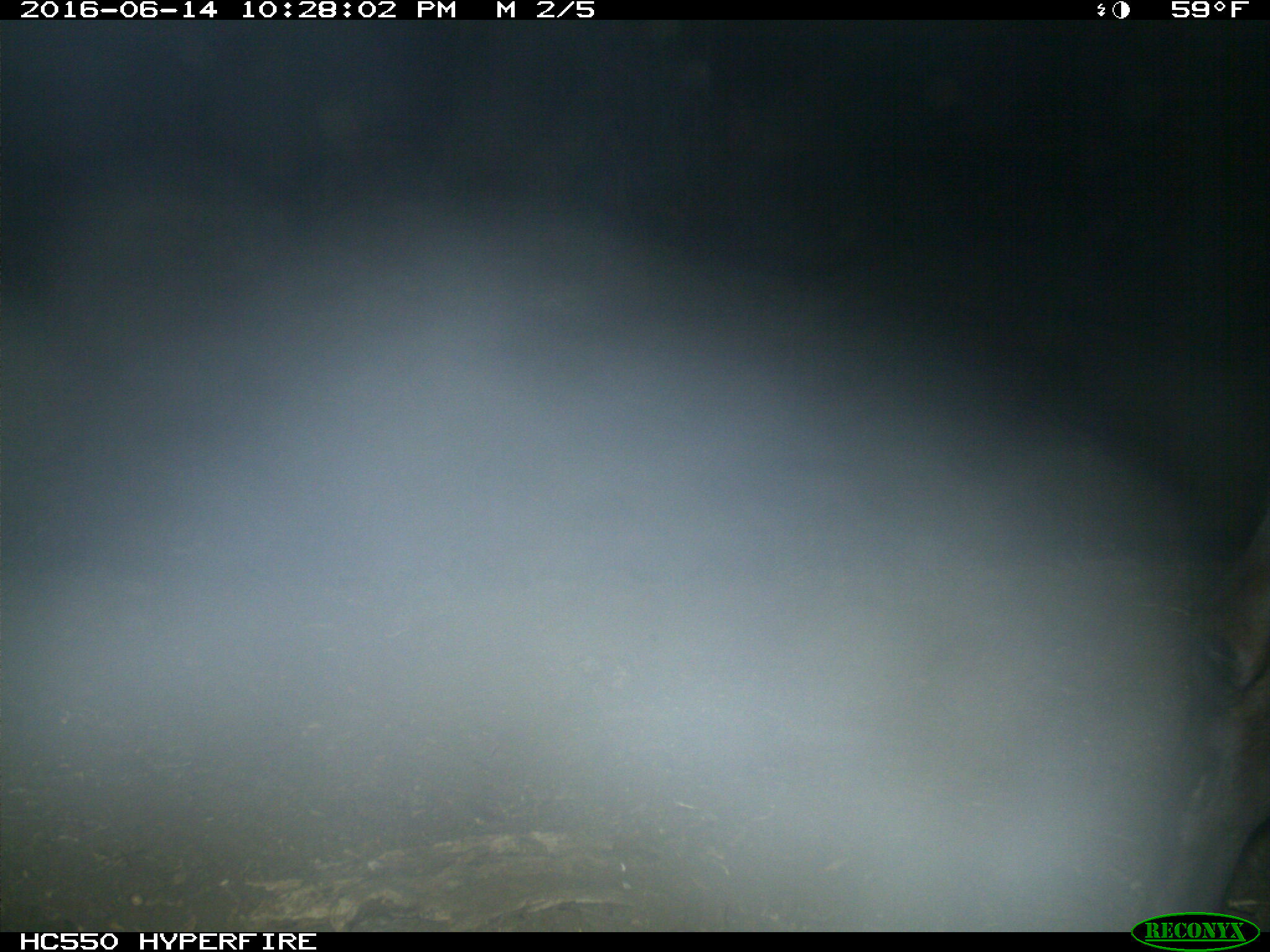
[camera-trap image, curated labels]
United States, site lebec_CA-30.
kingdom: Animalia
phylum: Chordata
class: Mammalia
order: Artiodactyla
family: Bovidae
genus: Bos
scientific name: Bos taurus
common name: domestic cow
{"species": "Bos taurus (domestic cow)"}